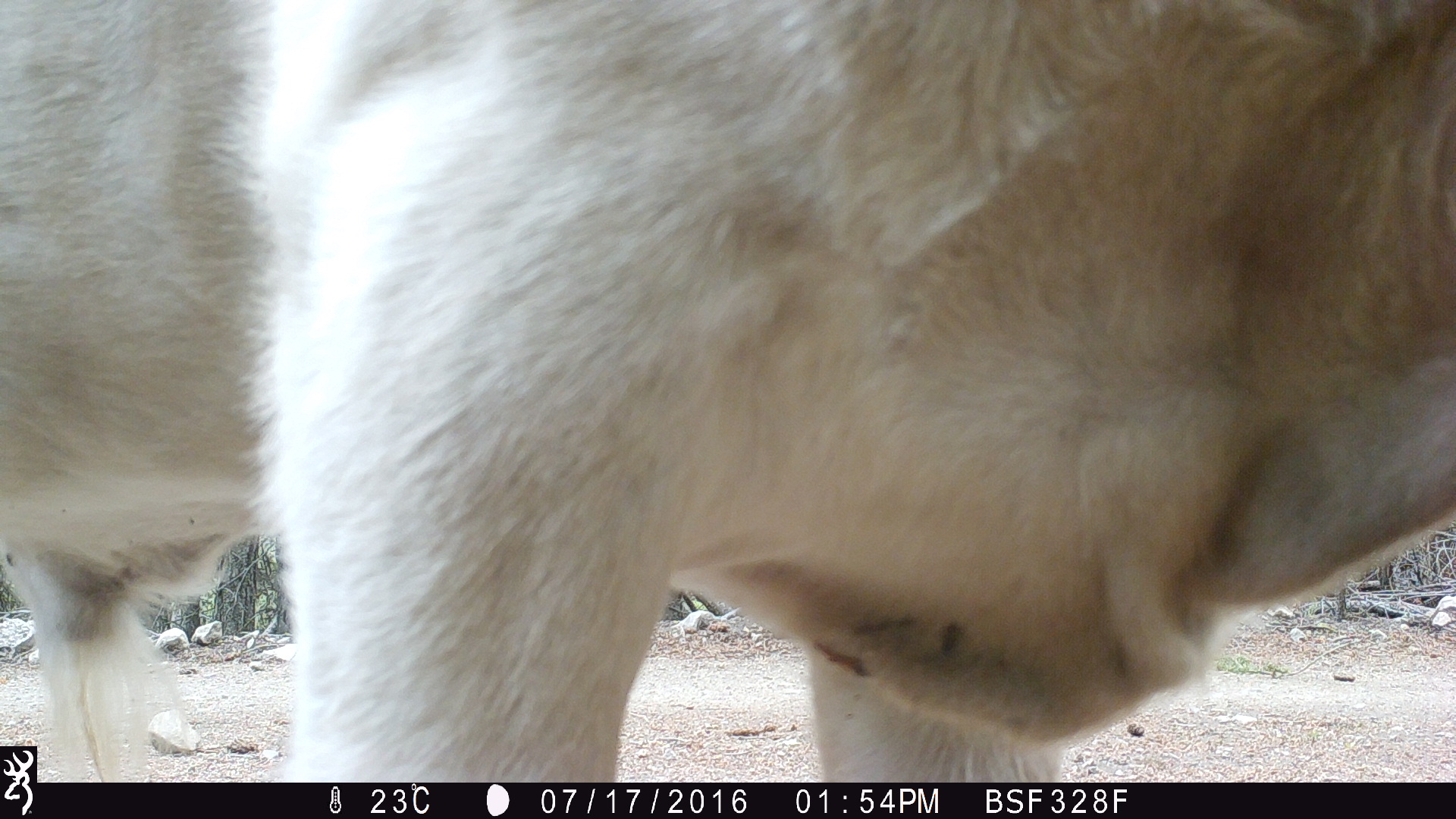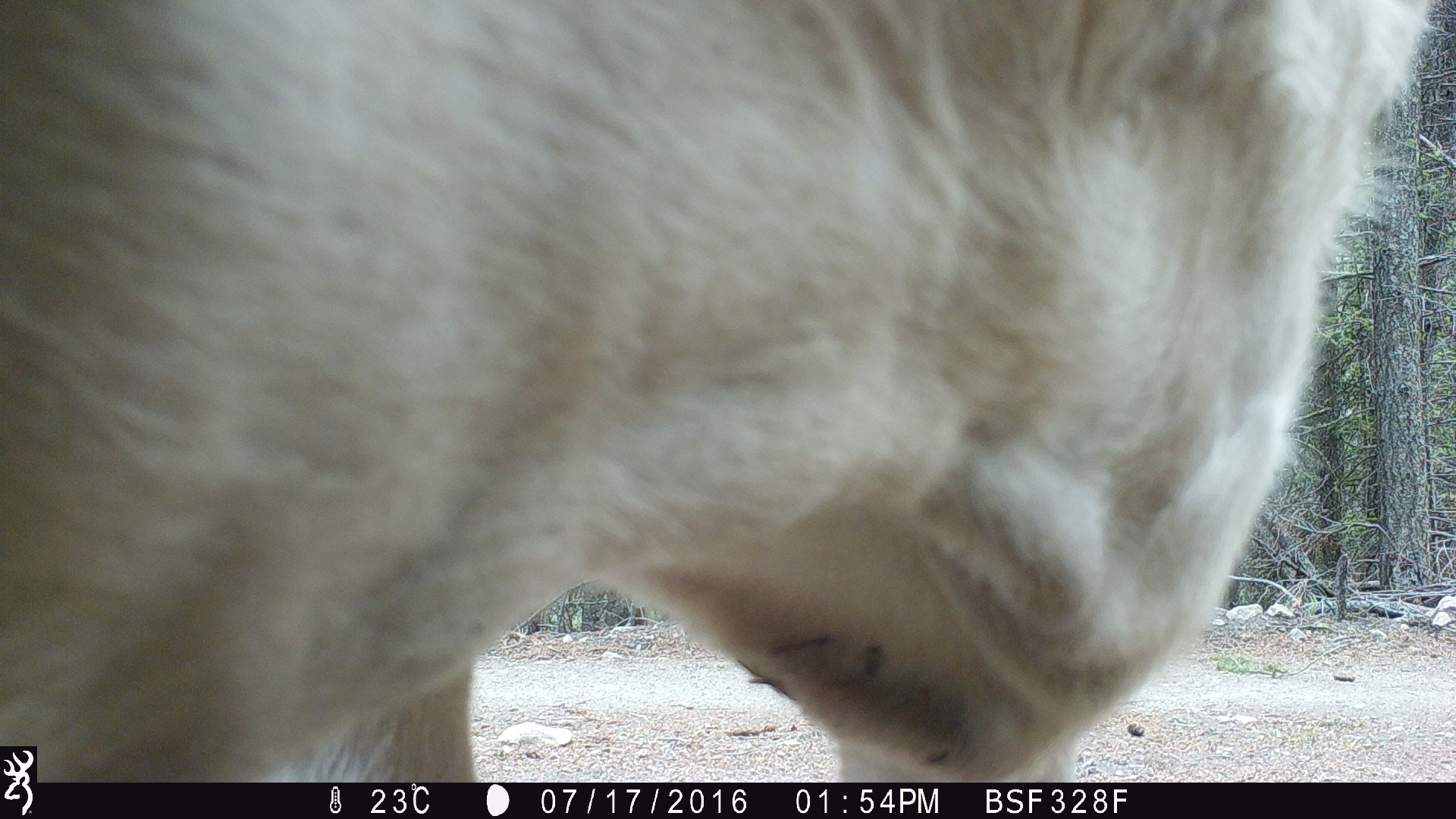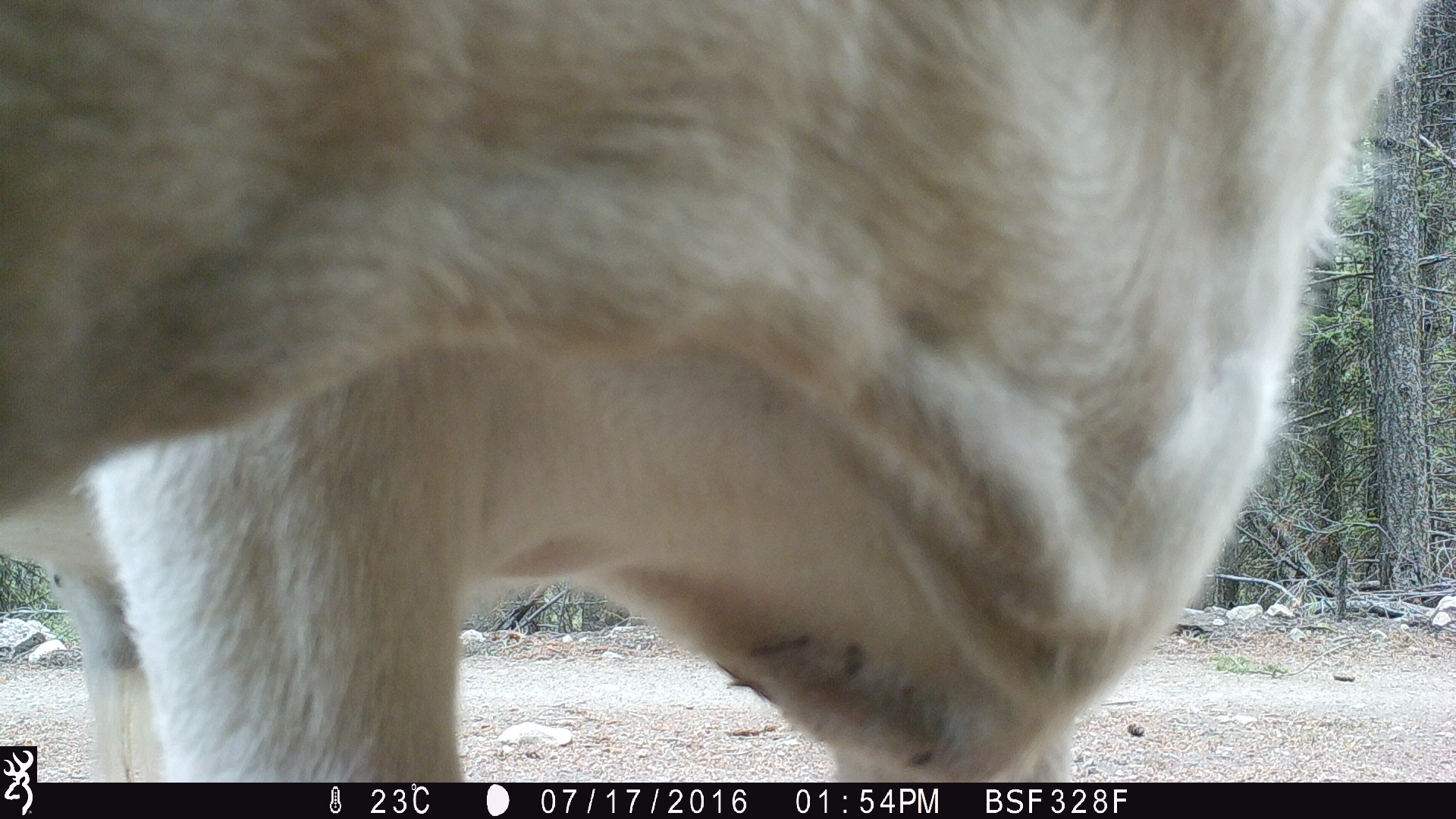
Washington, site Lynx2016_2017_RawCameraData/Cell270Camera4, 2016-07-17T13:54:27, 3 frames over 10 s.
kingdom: Animalia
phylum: Chordata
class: Mammalia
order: Artiodactyla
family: Bovidae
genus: Bos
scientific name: Bos taurus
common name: domestic cattle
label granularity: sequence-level